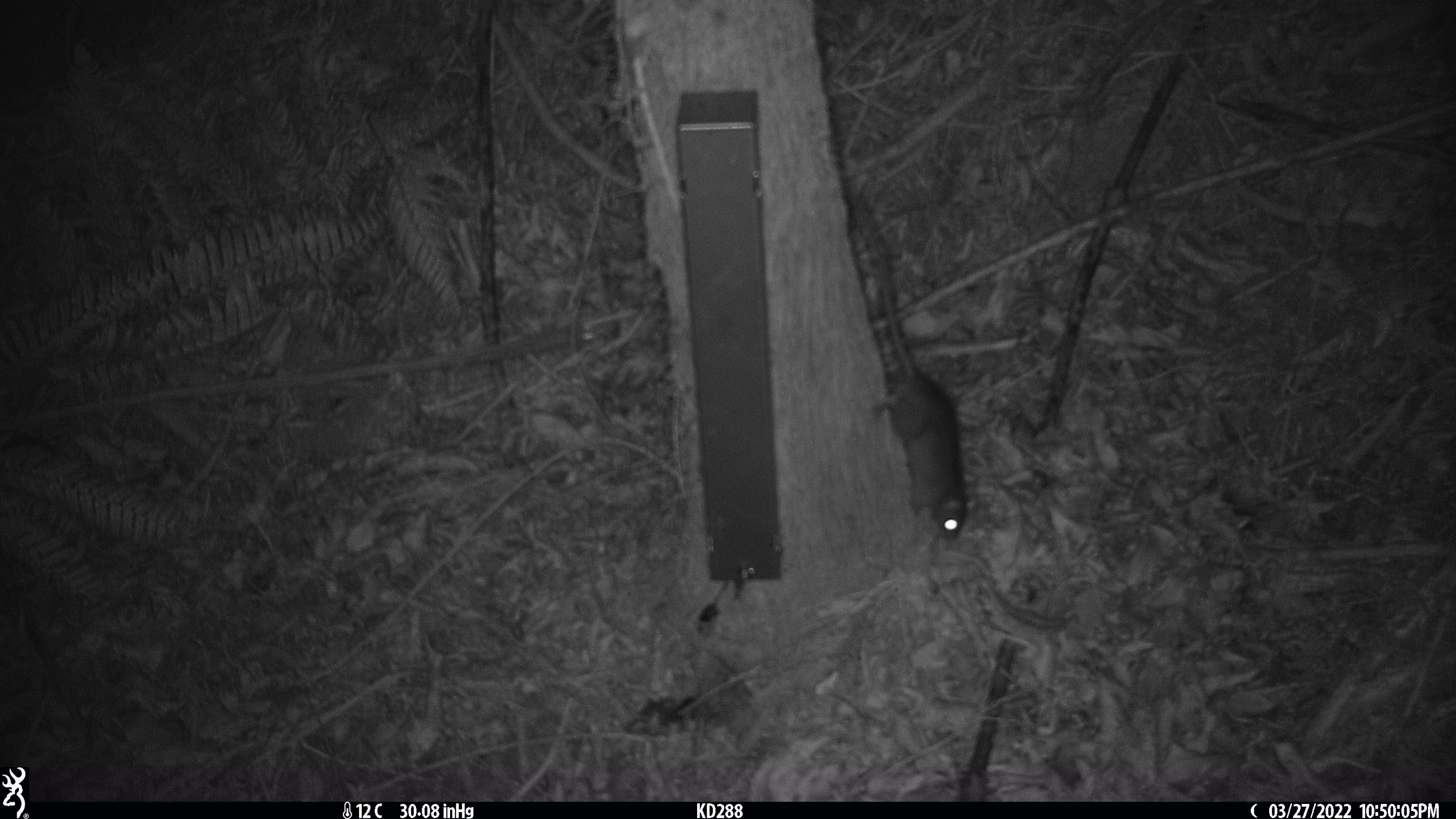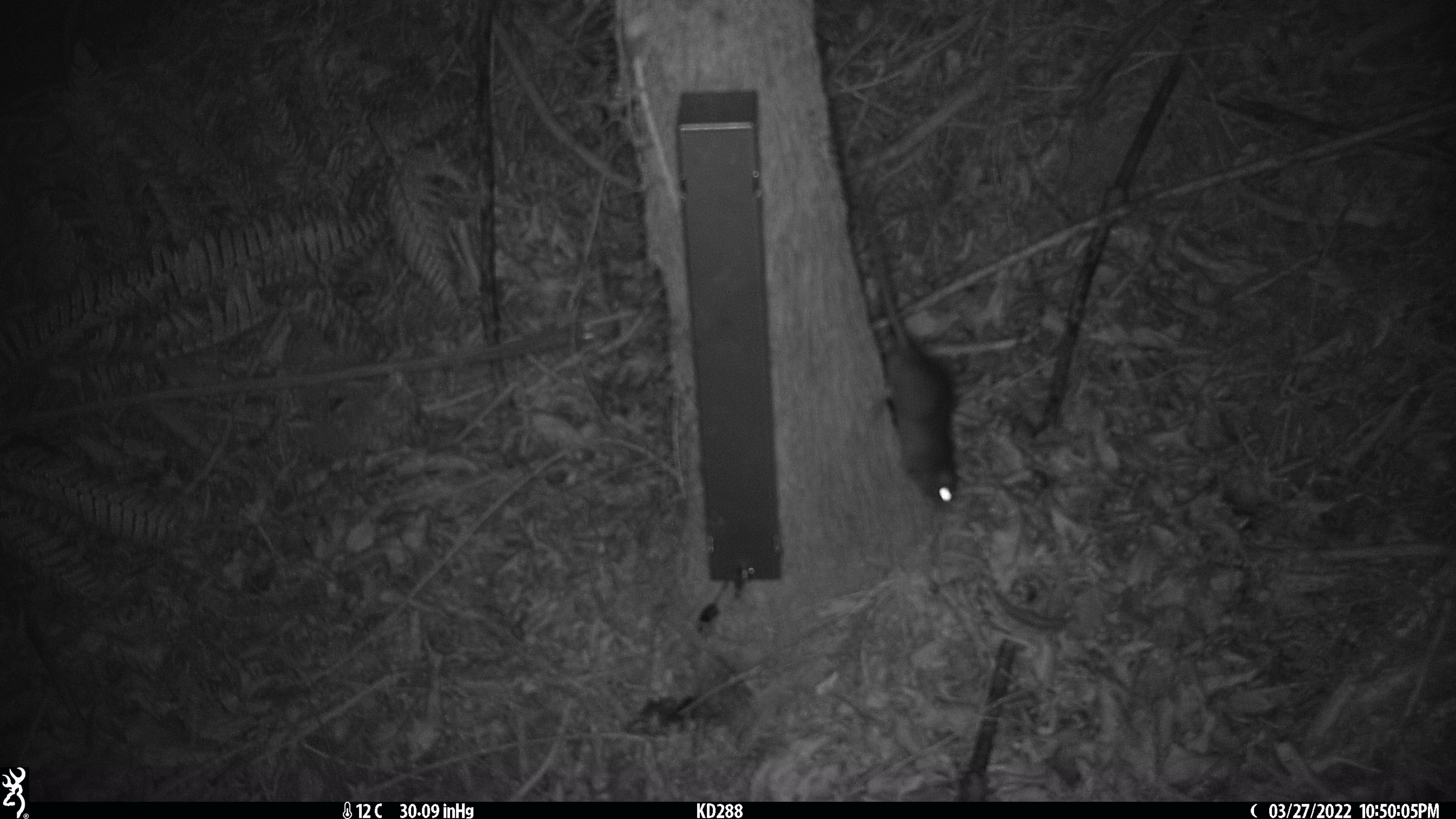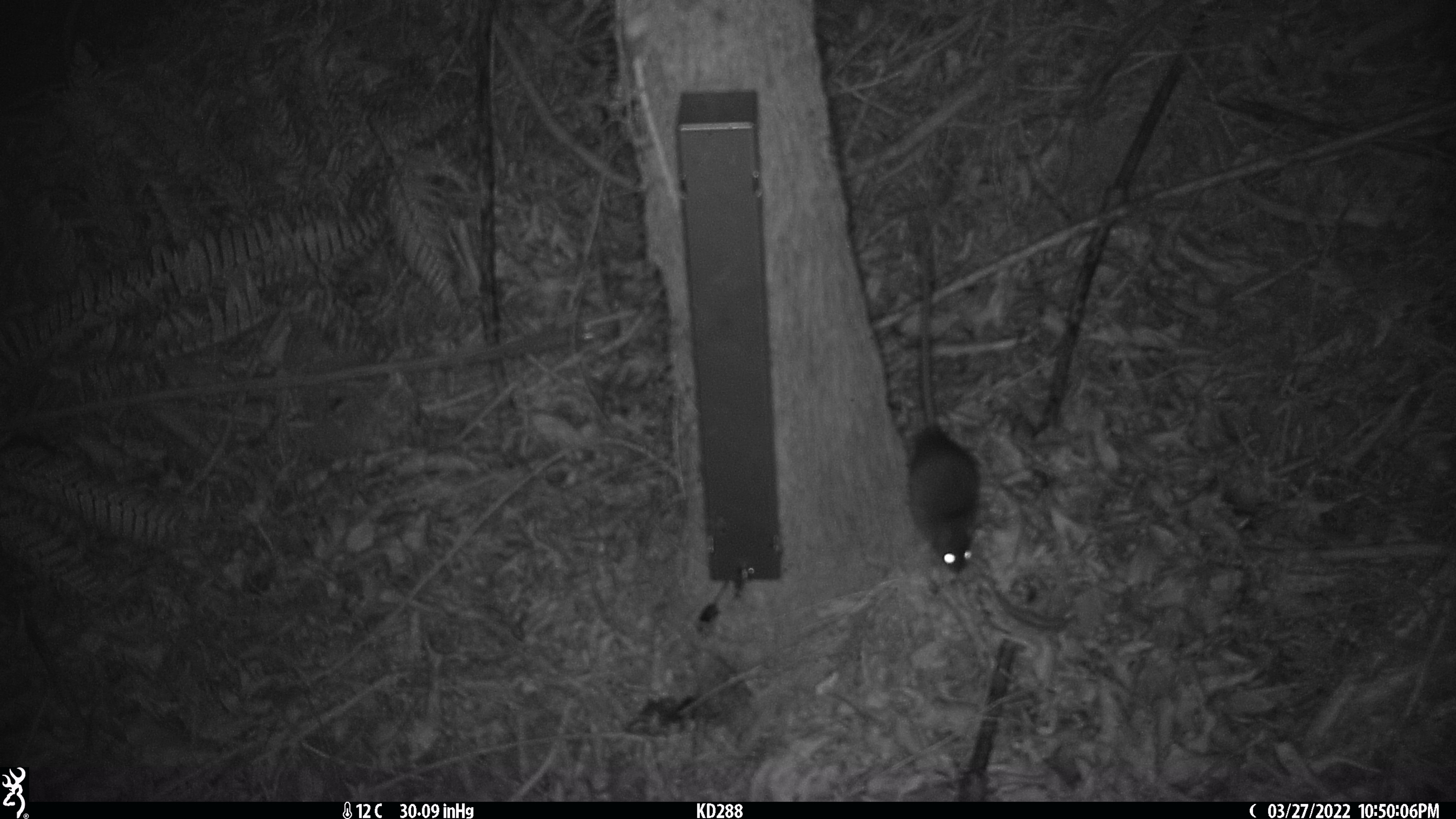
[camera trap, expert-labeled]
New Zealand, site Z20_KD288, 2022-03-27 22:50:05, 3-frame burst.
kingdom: Animalia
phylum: Chordata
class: Mammalia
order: Rodentia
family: Muridae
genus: Rattus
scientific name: Rattus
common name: rat